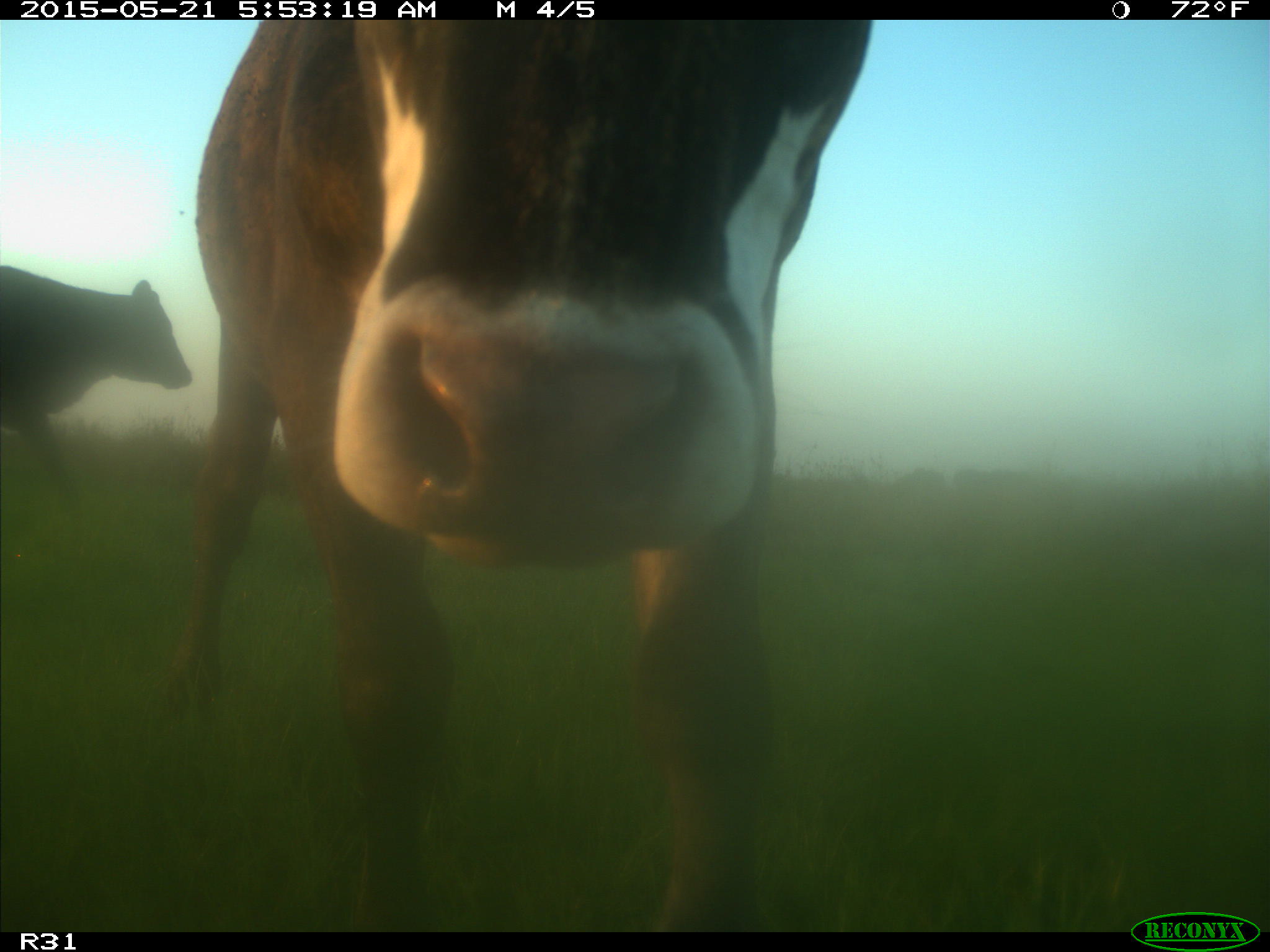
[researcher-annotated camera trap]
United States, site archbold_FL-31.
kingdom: Animalia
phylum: Chordata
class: Mammalia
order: Artiodactyla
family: Bovidae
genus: Bos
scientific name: Bos taurus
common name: domestic cow